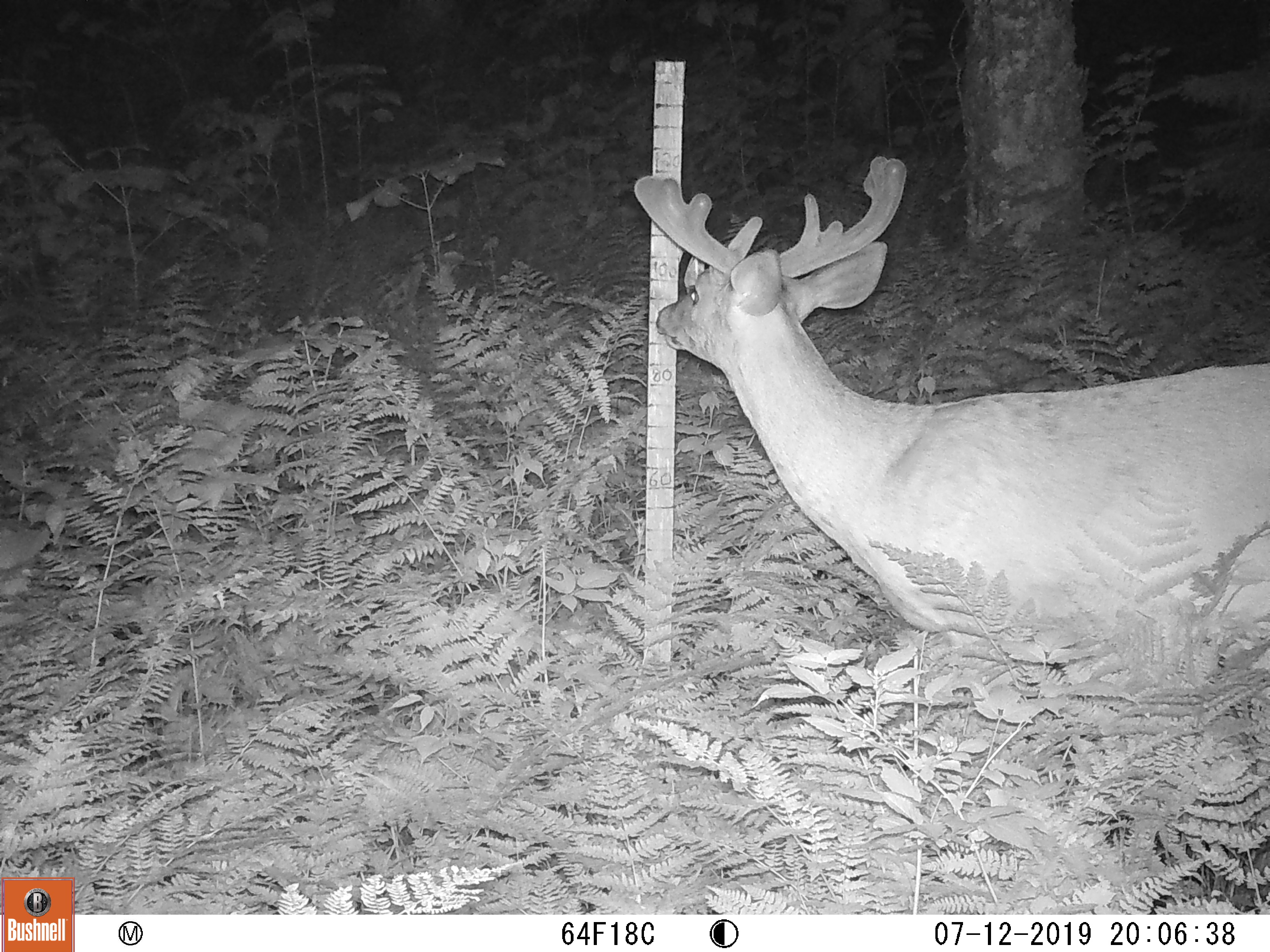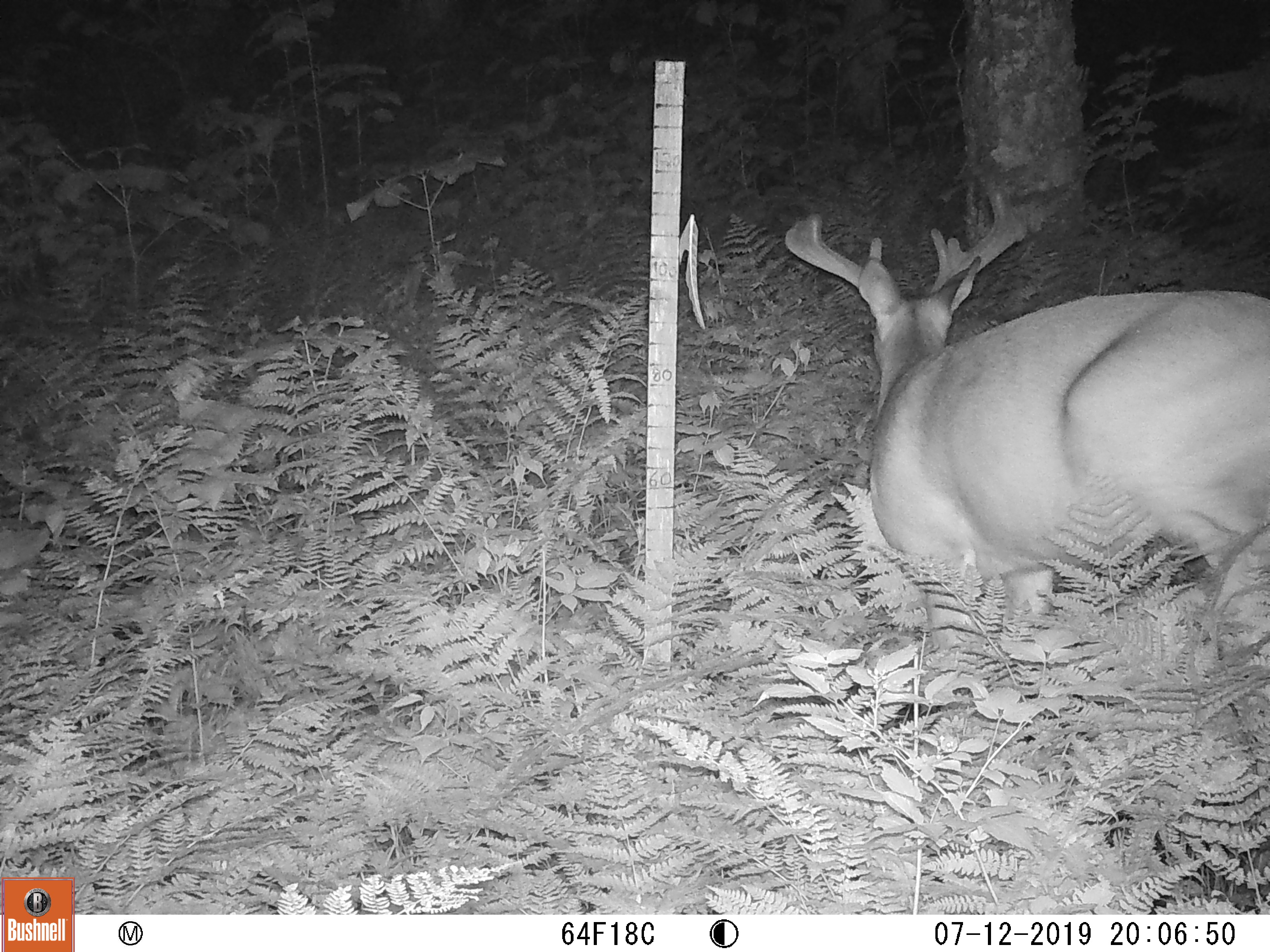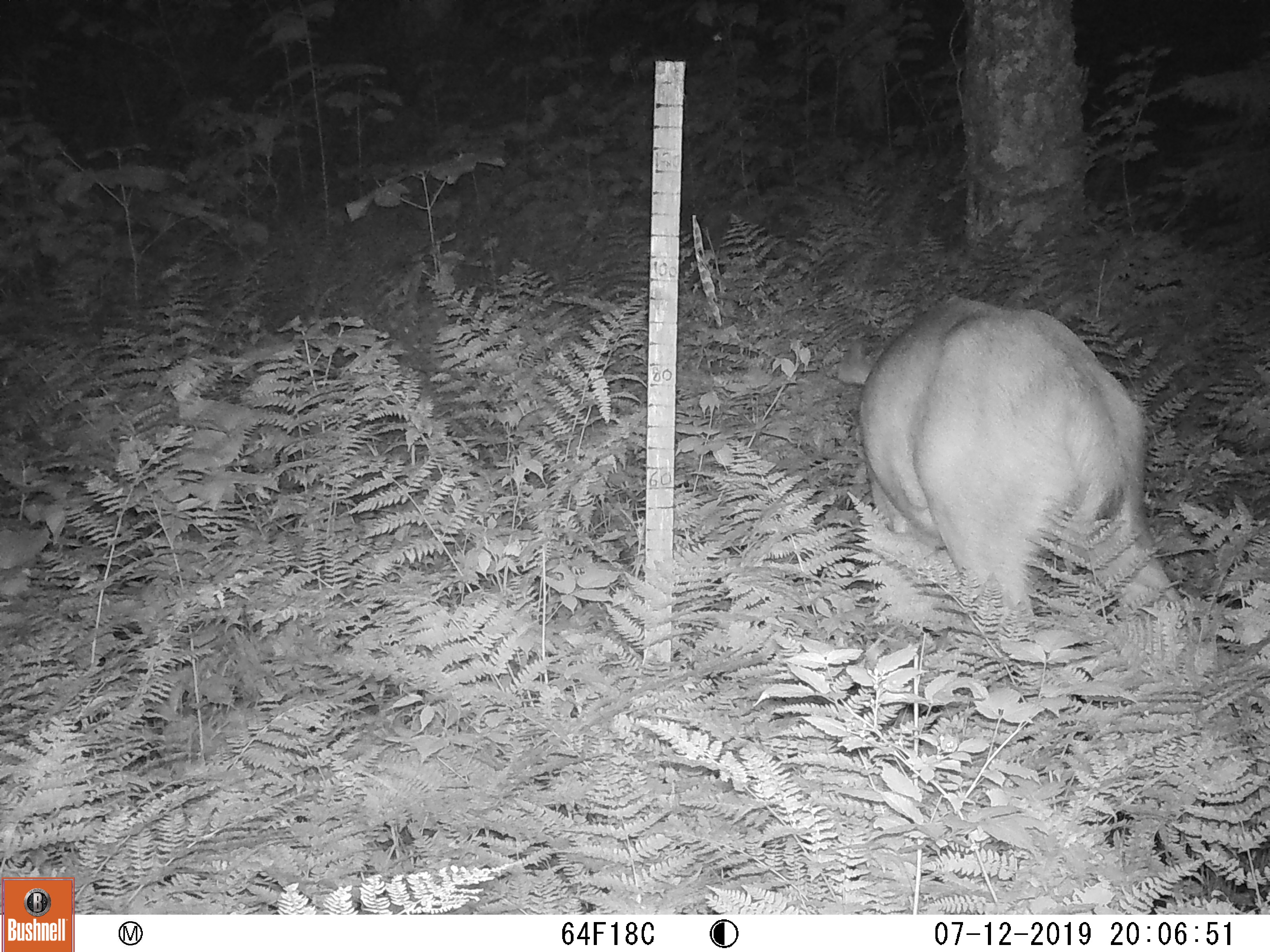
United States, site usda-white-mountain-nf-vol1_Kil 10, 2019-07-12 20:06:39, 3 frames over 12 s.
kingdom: Animalia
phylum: Chordata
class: Mammalia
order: Artiodactyla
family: Cervidae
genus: Odocoileus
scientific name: Odocoileus virginianus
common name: white-tailed deer